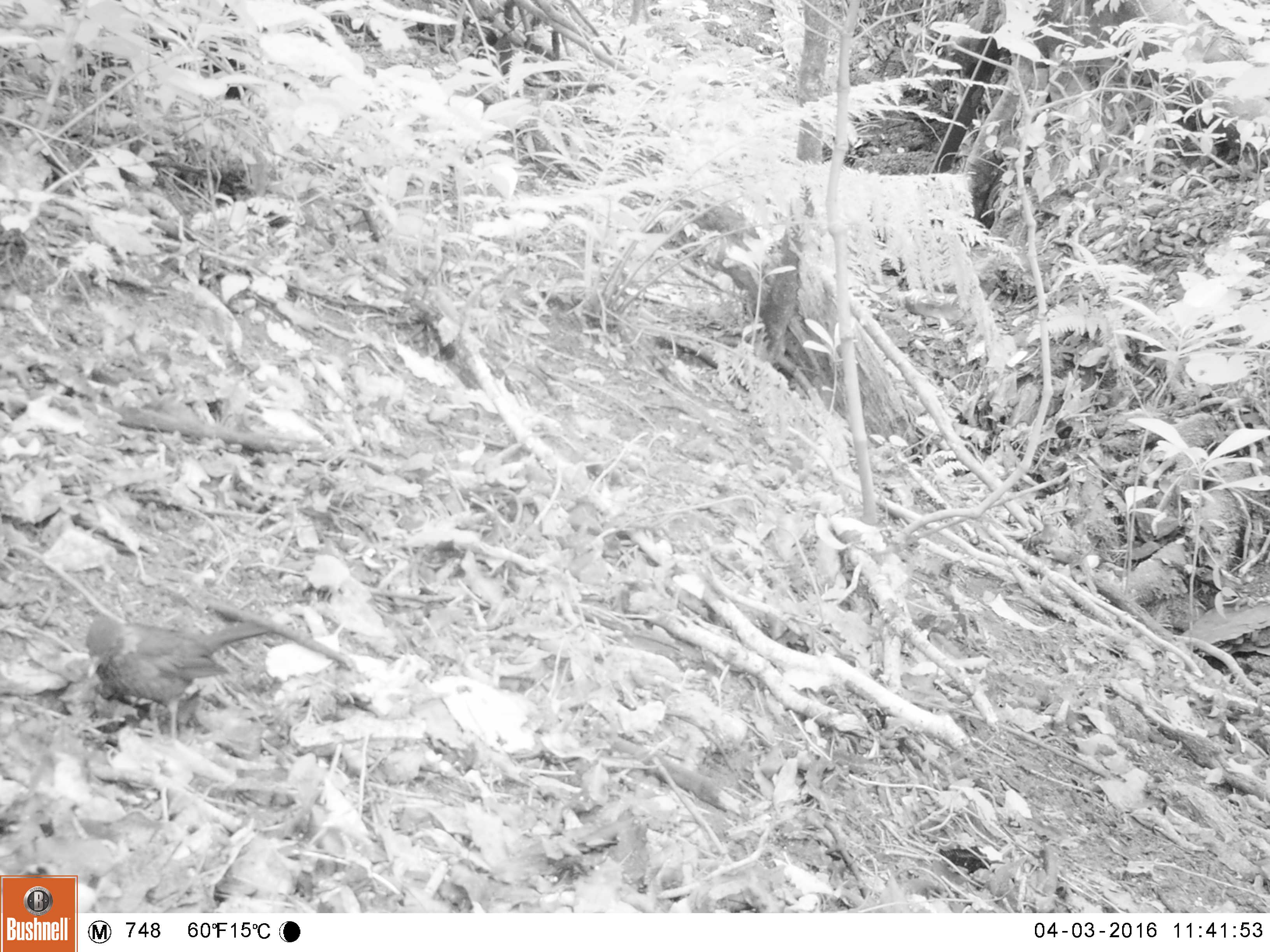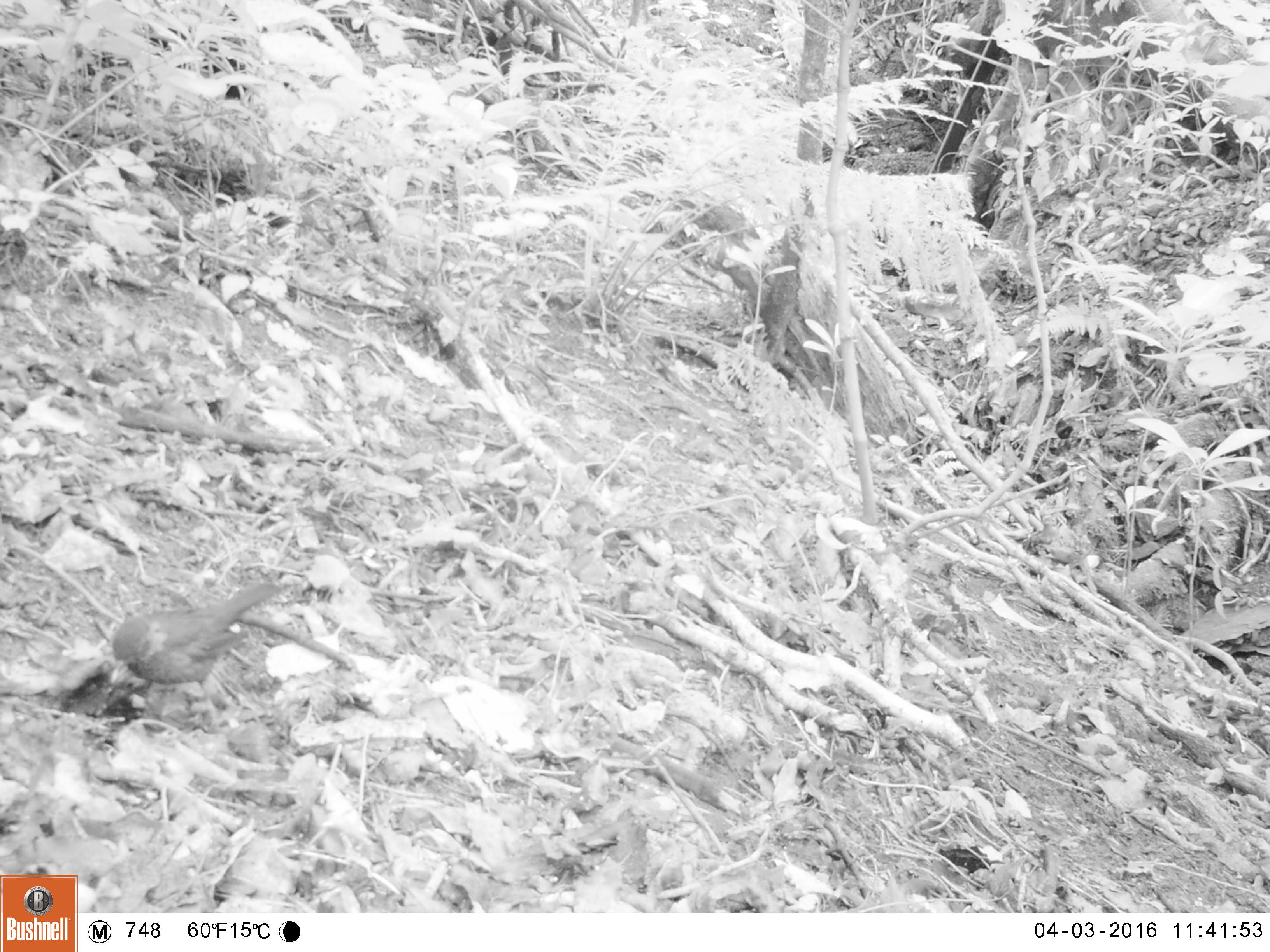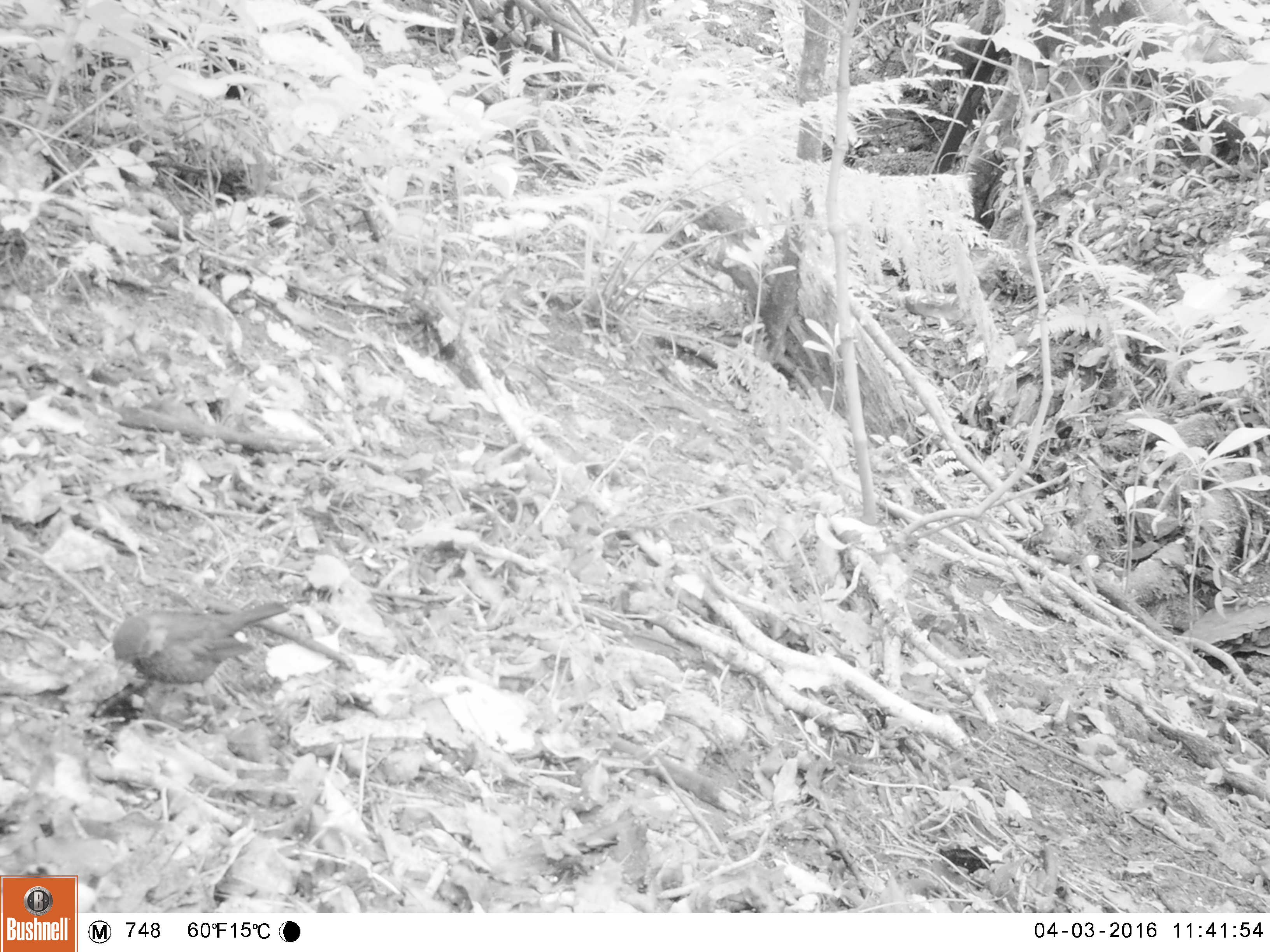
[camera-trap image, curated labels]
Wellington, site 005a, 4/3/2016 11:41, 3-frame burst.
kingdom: Animalia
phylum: Chordata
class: Aves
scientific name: Aves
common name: bird